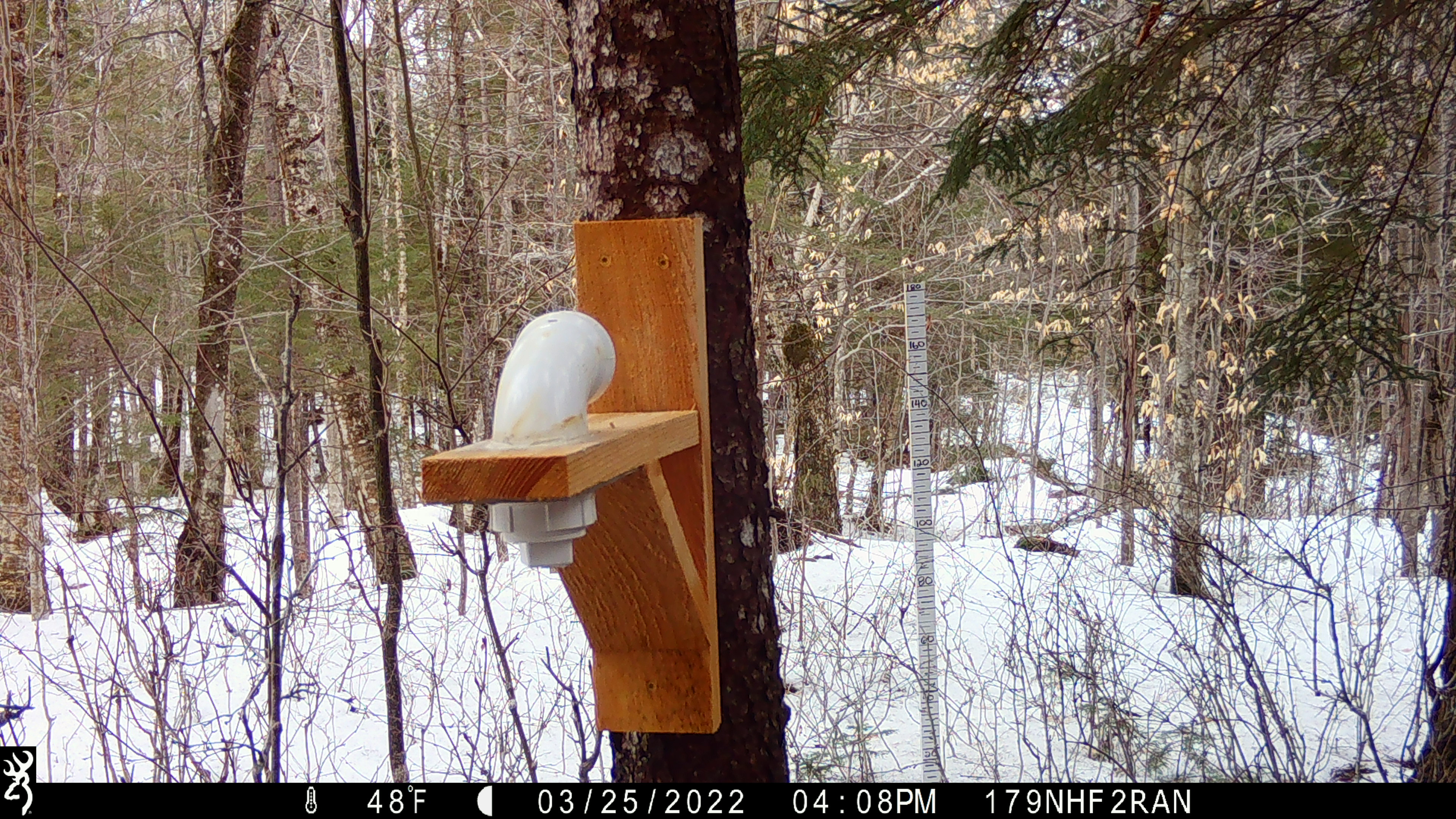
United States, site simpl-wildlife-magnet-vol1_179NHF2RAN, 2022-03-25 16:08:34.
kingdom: Animalia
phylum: Chordata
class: Aves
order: Passeriformes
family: Paridae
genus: Poecile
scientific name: Poecile atricapillus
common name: black-capped chickadee